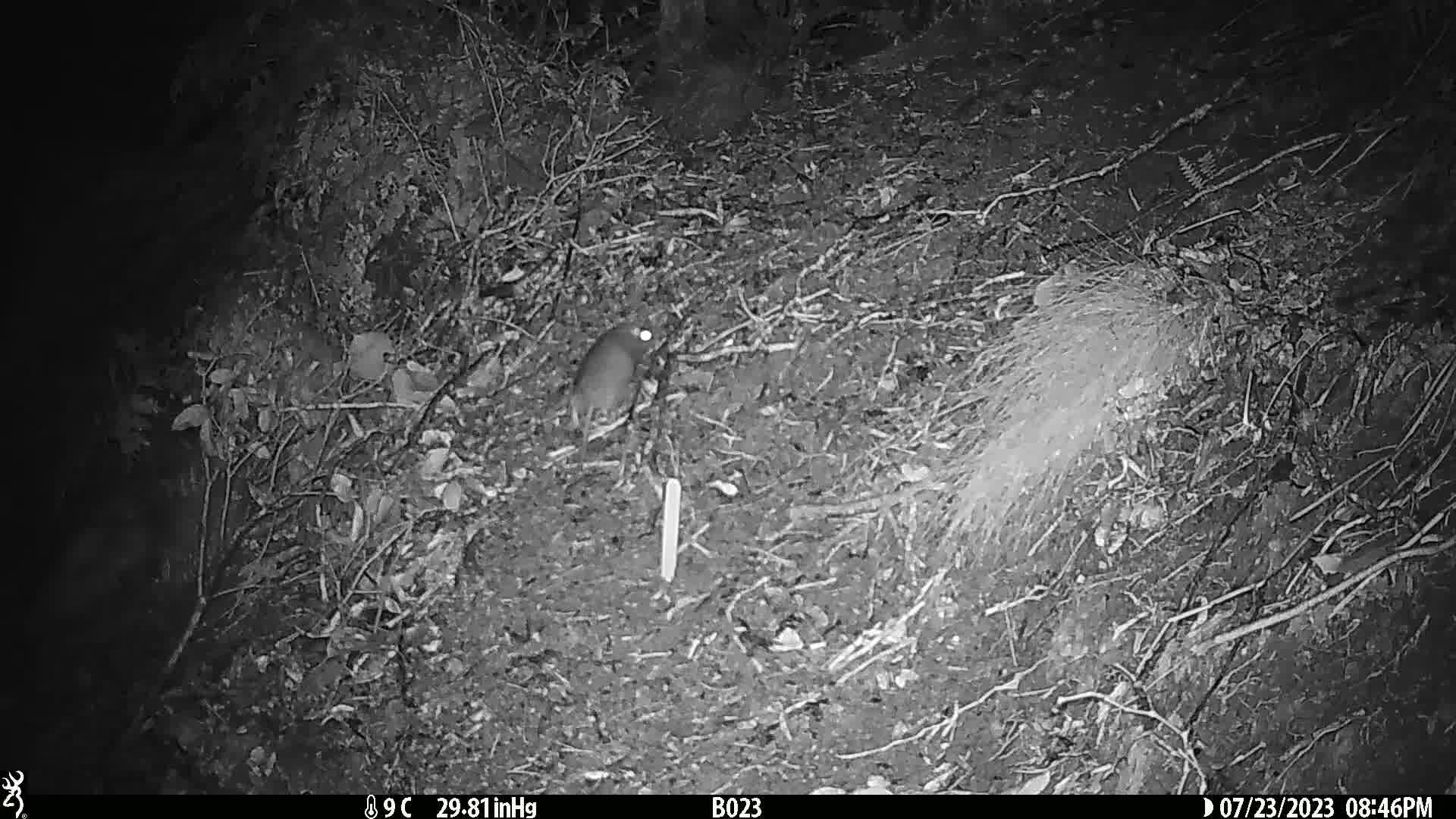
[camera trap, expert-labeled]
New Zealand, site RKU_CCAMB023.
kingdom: Animalia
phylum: Chordata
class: Mammalia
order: Rodentia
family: Muridae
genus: Rattus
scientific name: Rattus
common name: rat